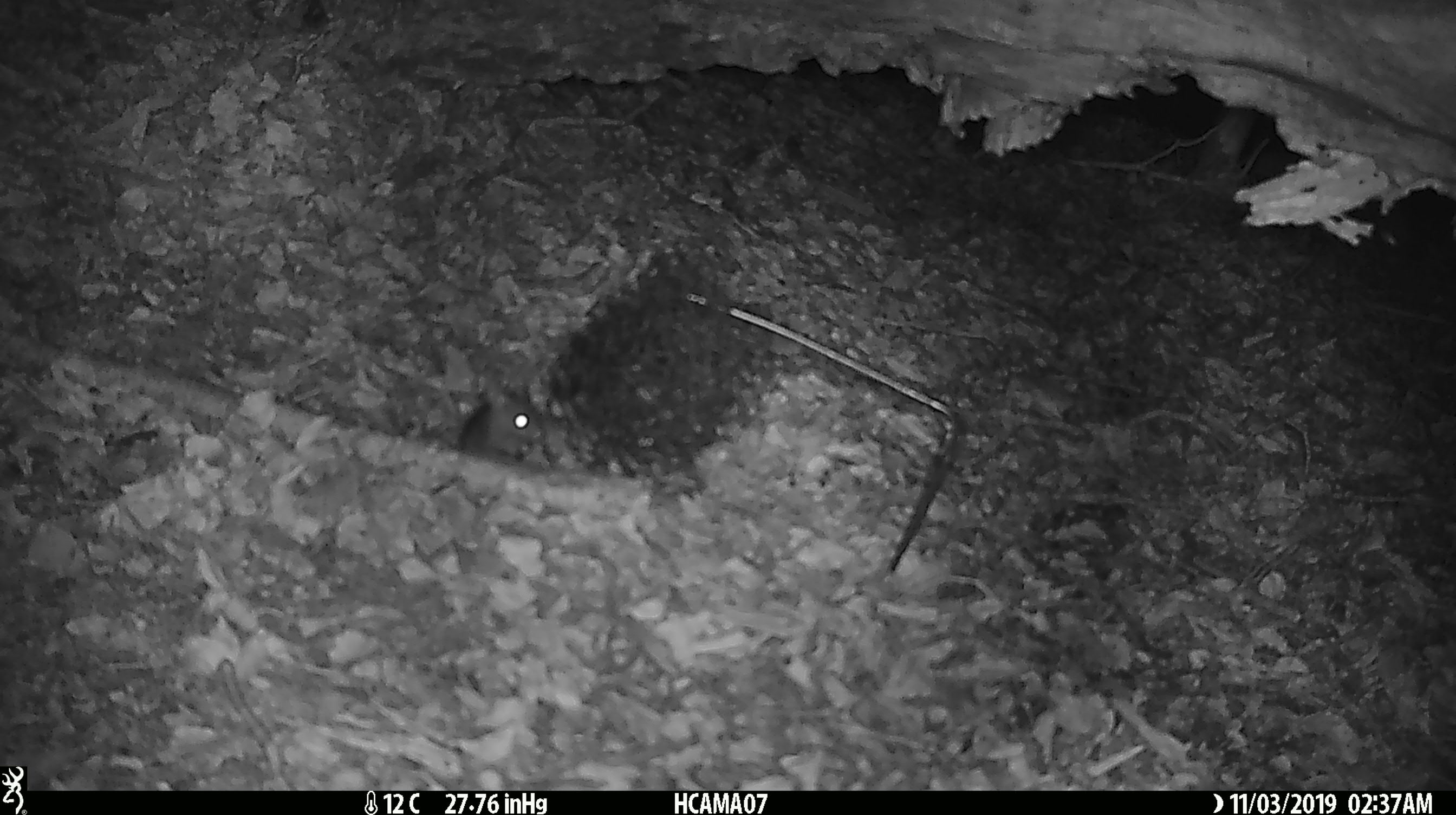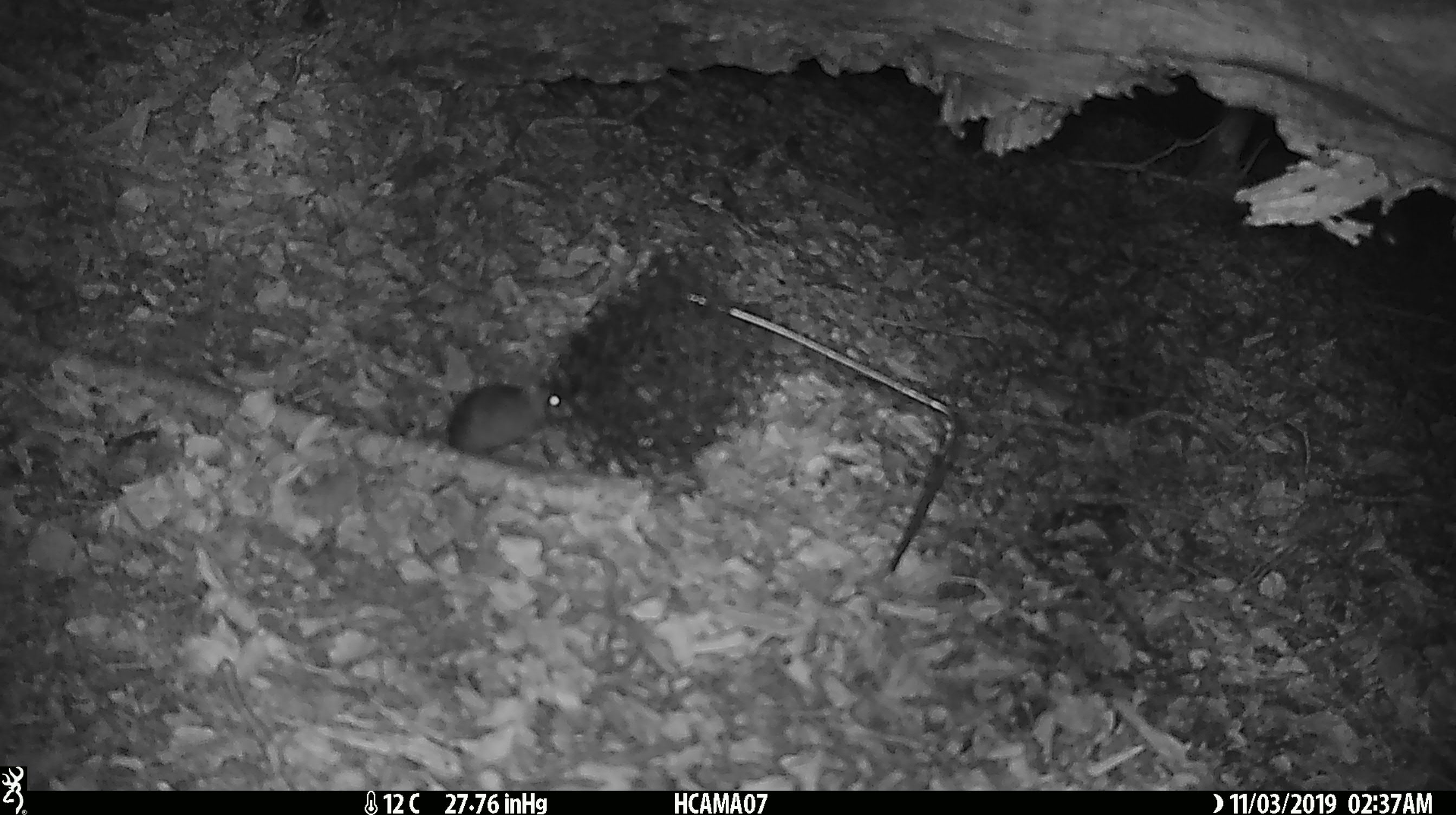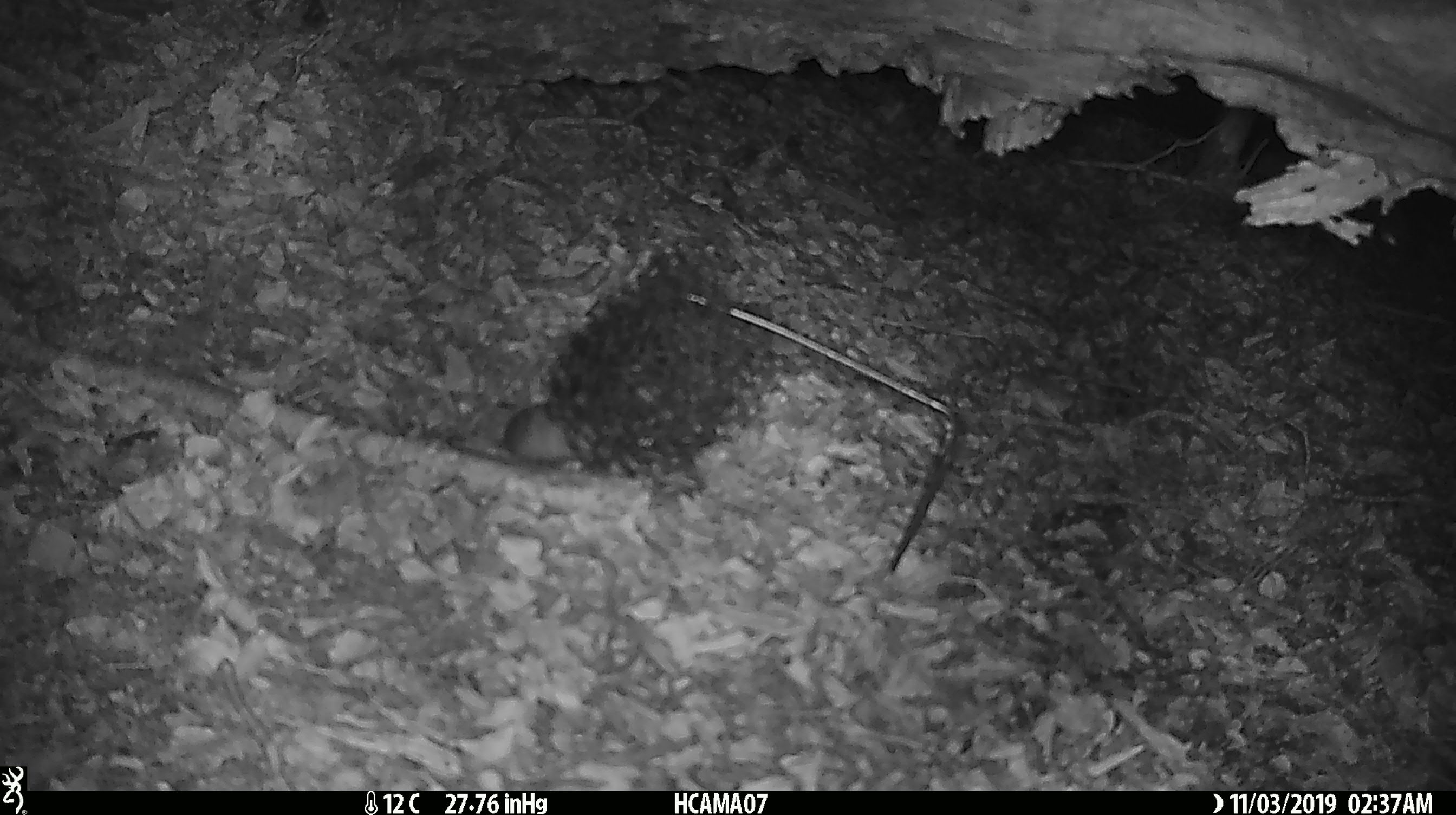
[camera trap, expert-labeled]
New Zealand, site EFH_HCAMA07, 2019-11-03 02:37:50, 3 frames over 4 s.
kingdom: Animalia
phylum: Chordata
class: Mammalia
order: Rodentia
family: Muridae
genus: Mus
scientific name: Mus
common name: mouse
Mouse (Mus).